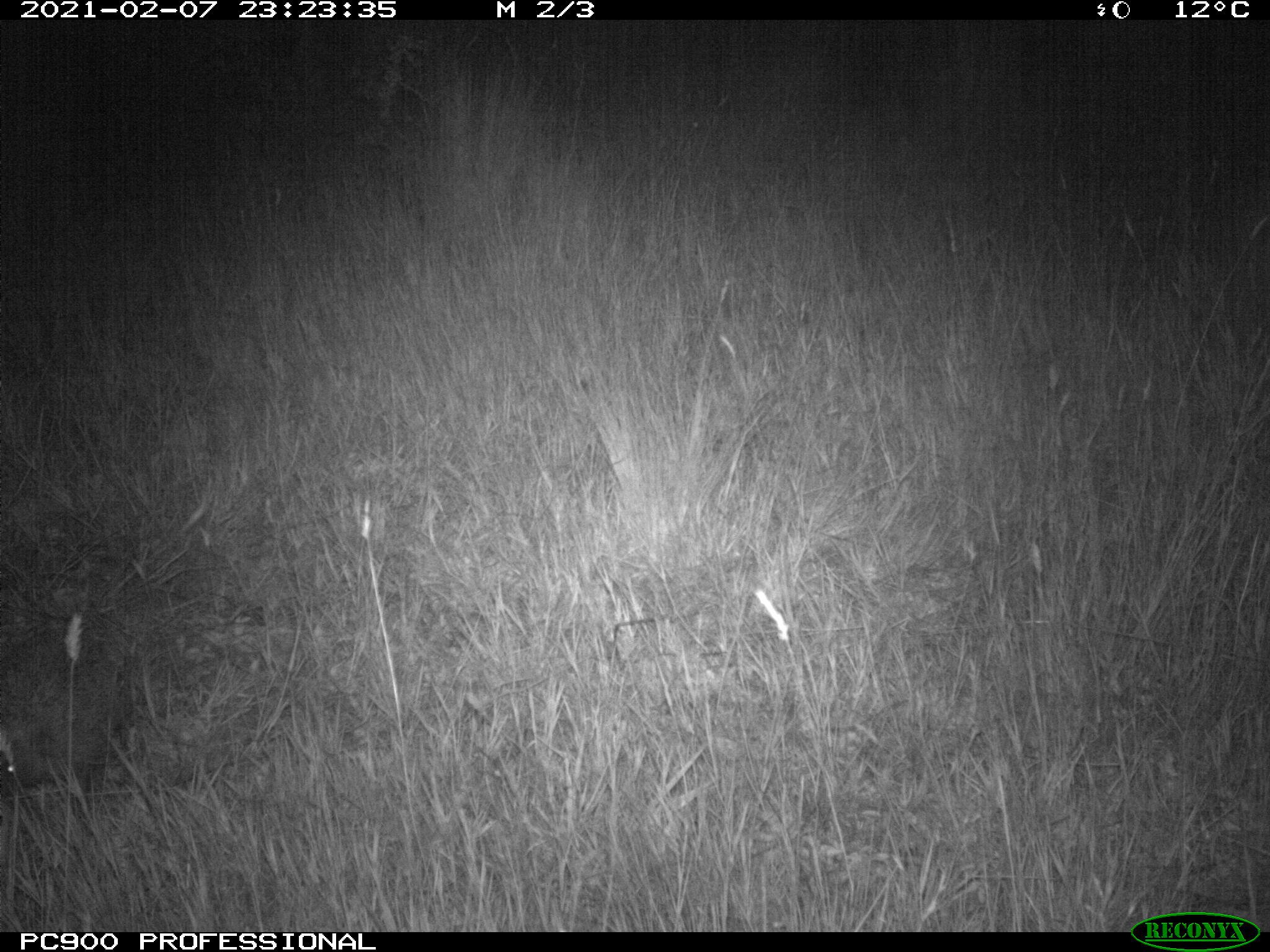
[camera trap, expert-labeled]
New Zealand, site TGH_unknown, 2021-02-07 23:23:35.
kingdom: Animalia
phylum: Chordata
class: Mammalia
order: Eulipotyphla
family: Erinaceidae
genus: Erinaceus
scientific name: Erinaceus europaeus europaeus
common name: european hedgehog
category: hedgehog